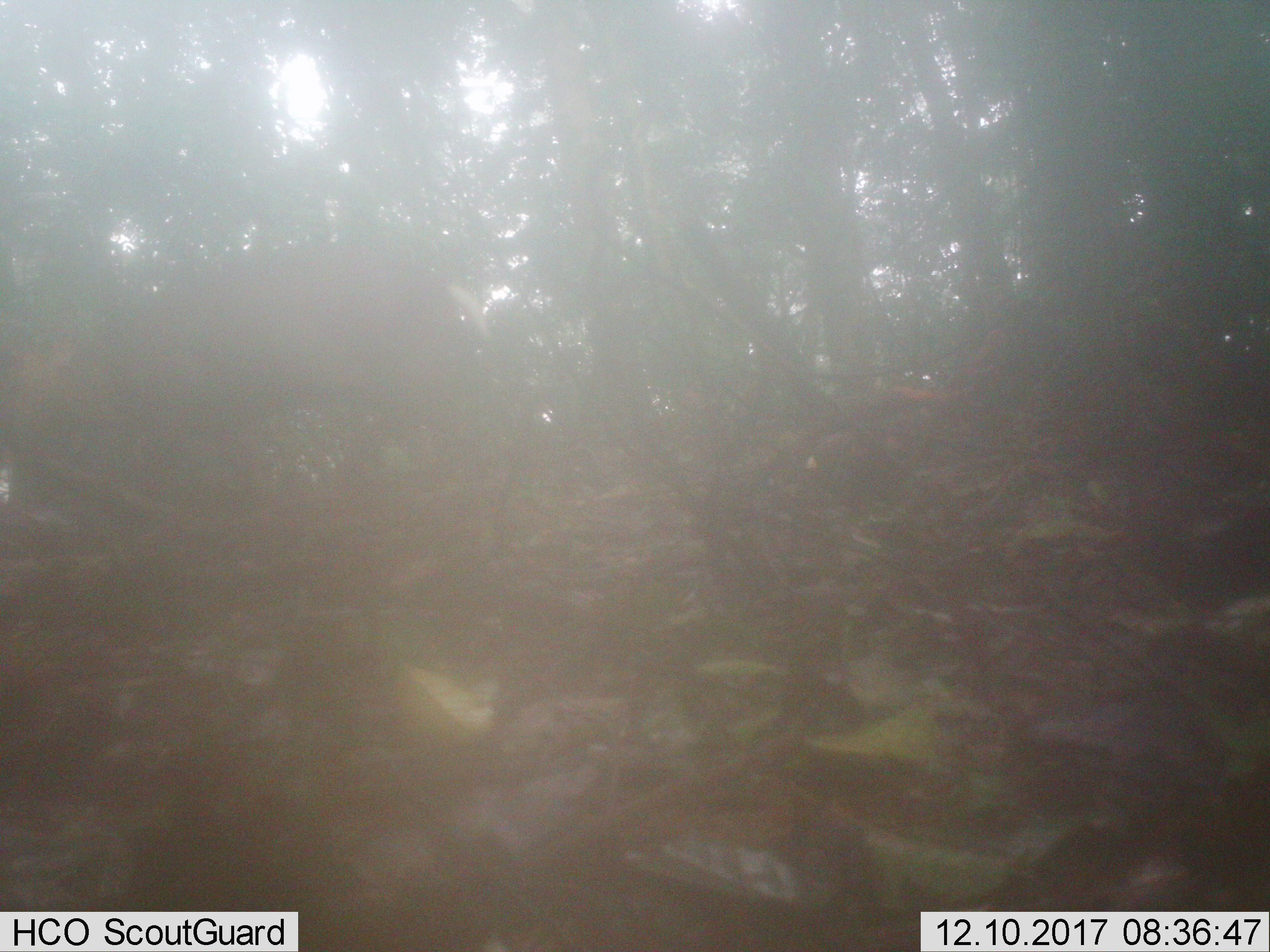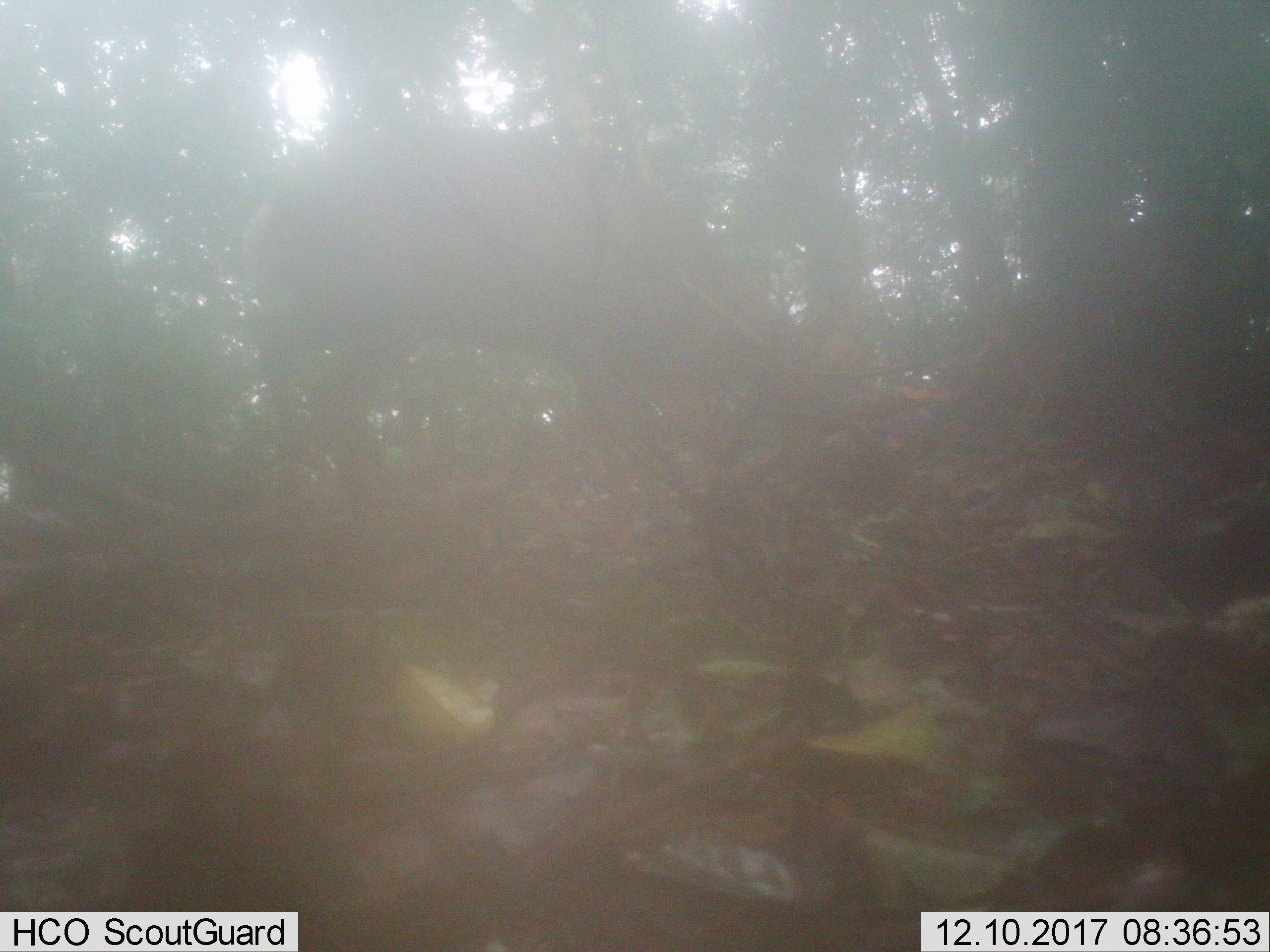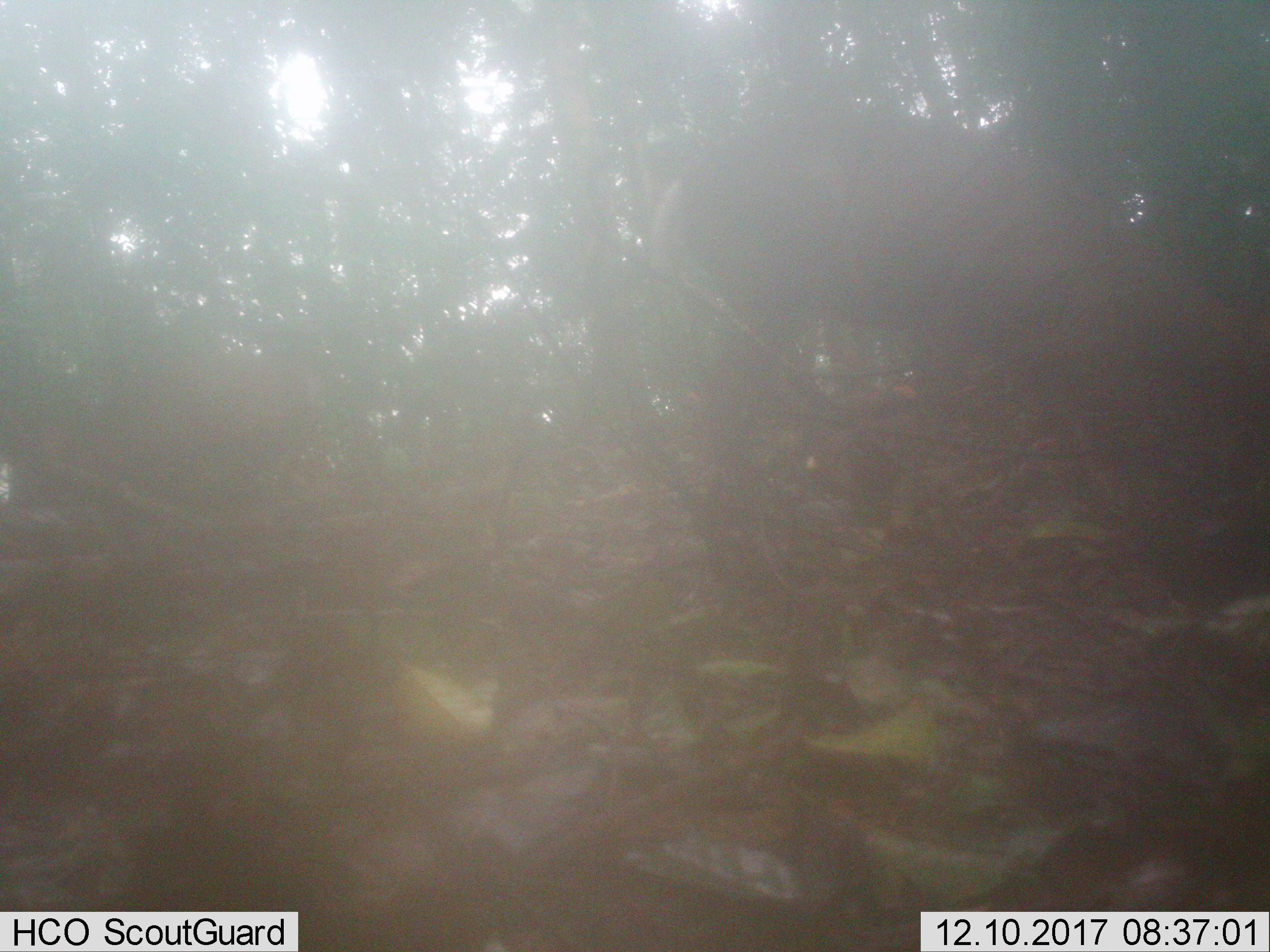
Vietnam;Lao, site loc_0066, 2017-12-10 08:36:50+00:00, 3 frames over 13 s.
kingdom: Animalia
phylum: Chordata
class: Mammalia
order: Artiodactyla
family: Cervidae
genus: Muntiacus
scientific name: Muntiacus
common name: muntjacs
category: unidentified muntjac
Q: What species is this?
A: Unidentified muntjac (muntjacs) (Muntiacus).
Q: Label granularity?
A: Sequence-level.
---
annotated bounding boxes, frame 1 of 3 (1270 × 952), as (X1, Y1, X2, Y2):
unidentified muntjac: (0, 260, 490, 518)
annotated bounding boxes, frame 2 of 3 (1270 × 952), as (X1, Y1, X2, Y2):
unidentified muntjac: (237, 123, 811, 472)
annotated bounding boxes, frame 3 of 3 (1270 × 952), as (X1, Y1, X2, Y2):
unidentified muntjac: (642, 101, 1230, 463)